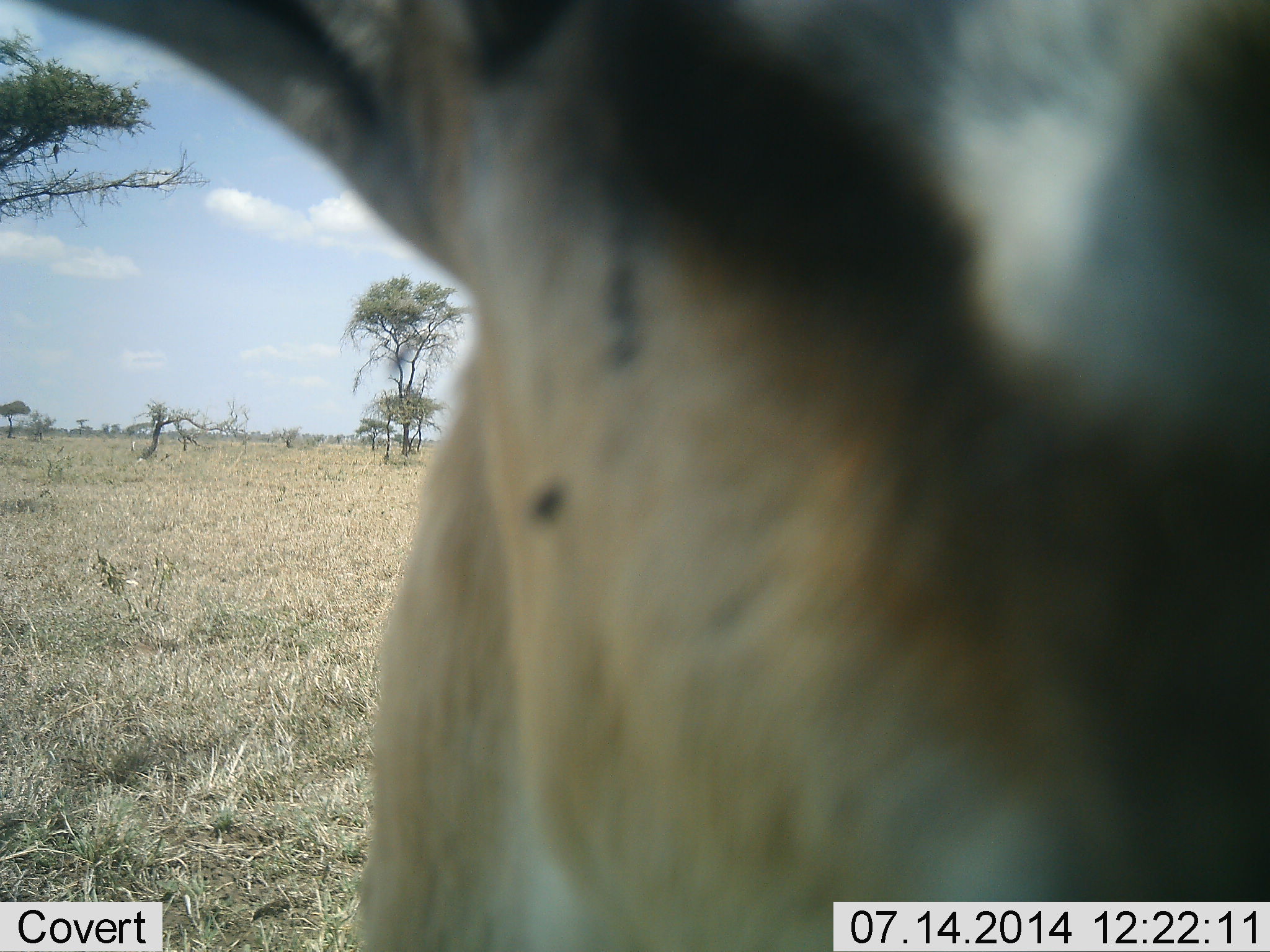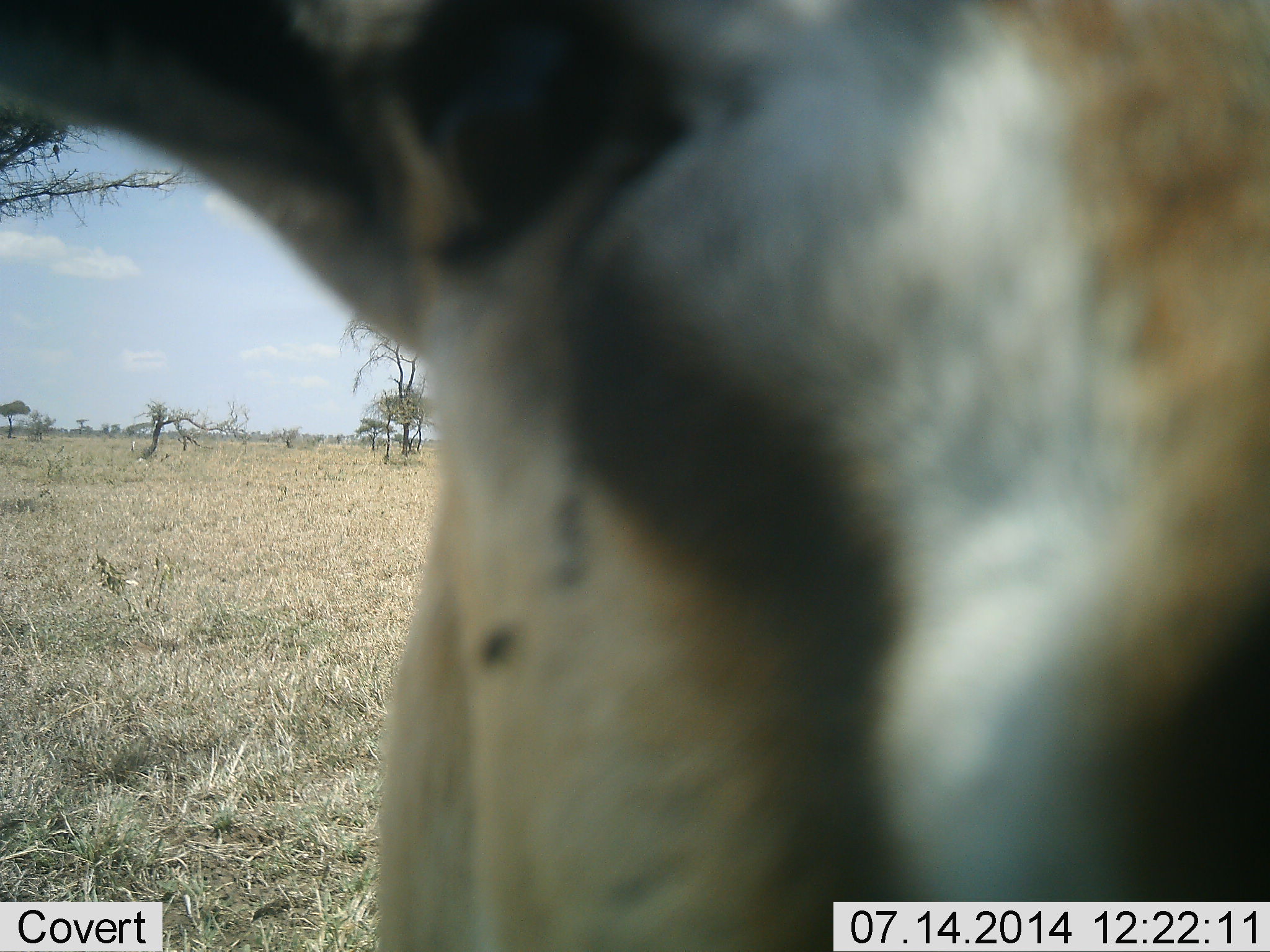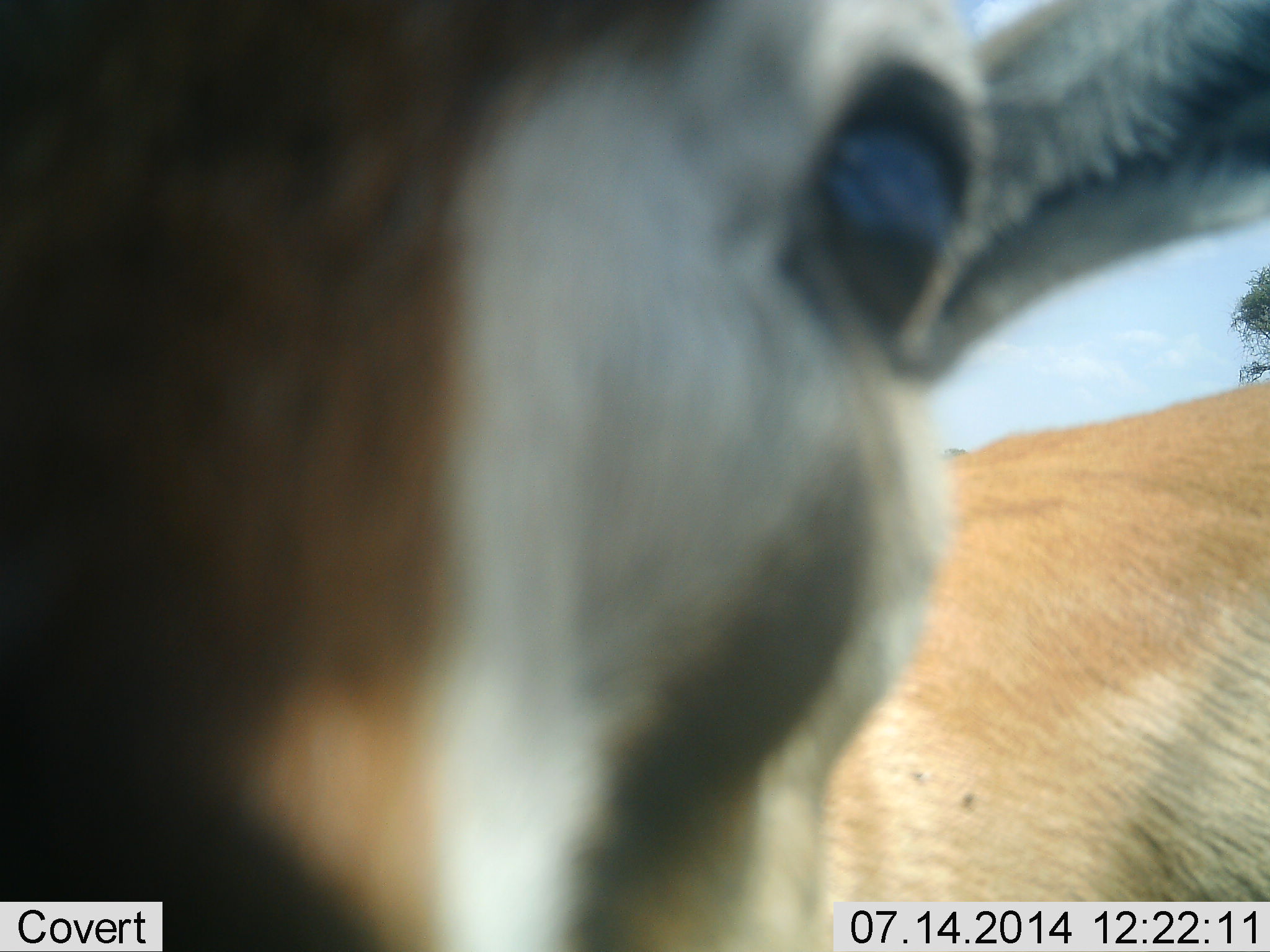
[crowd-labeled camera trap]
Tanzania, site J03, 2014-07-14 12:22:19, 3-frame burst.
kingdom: Animalia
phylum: Chordata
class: Mammalia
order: Artiodactyla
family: Bovidae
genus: Eudorcas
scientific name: Eudorcas thomsonii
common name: thomson's gazelle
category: gazellethomsons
Gazellethomsons (thomson's gazelle) (Eudorcas thomsonii), count 1. Behavior (volunteer vote fractions): standing 90%, resting 0%, moving 0%, interacting 10%. Young present (vote fraction): 0%. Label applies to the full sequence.